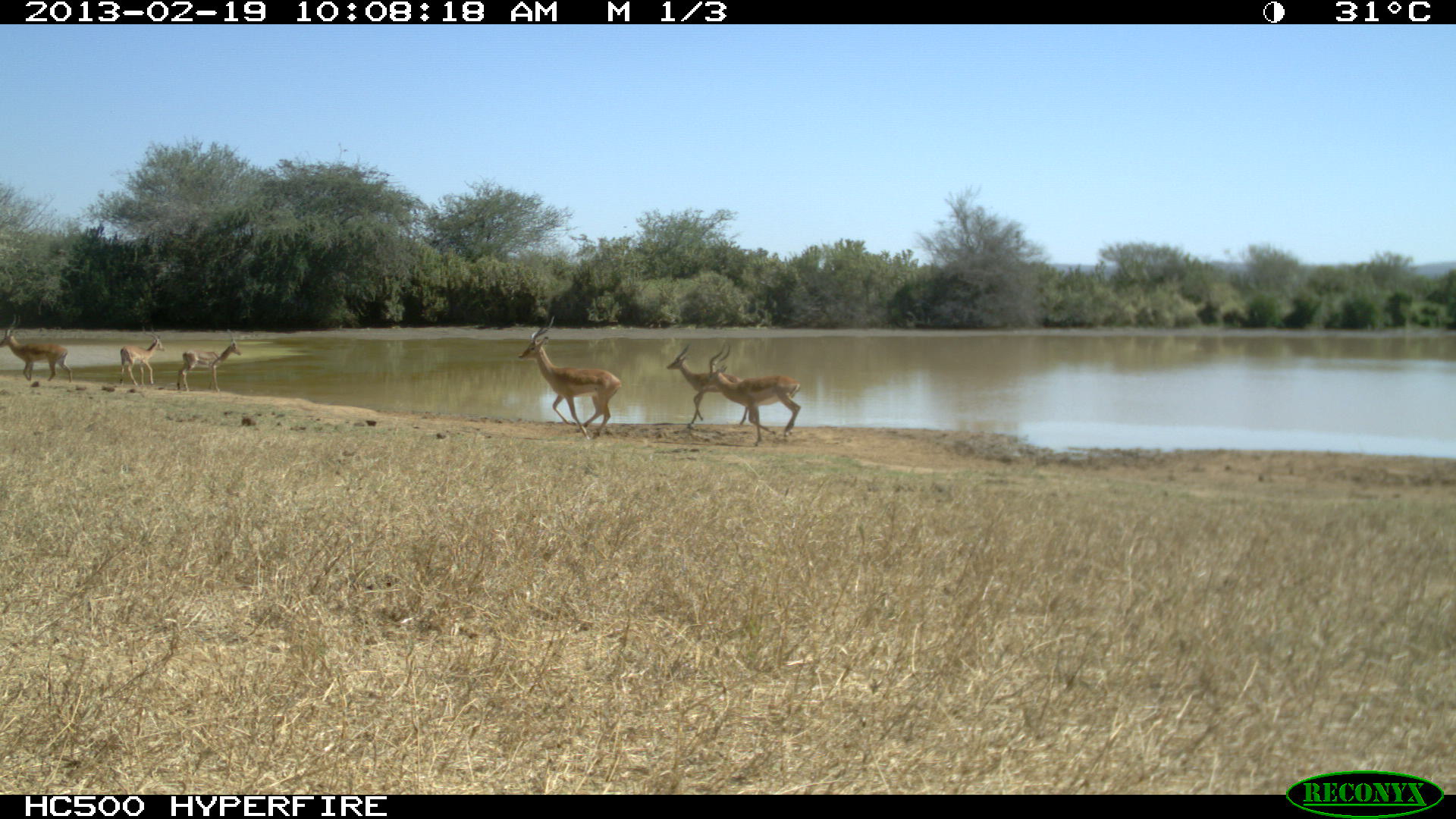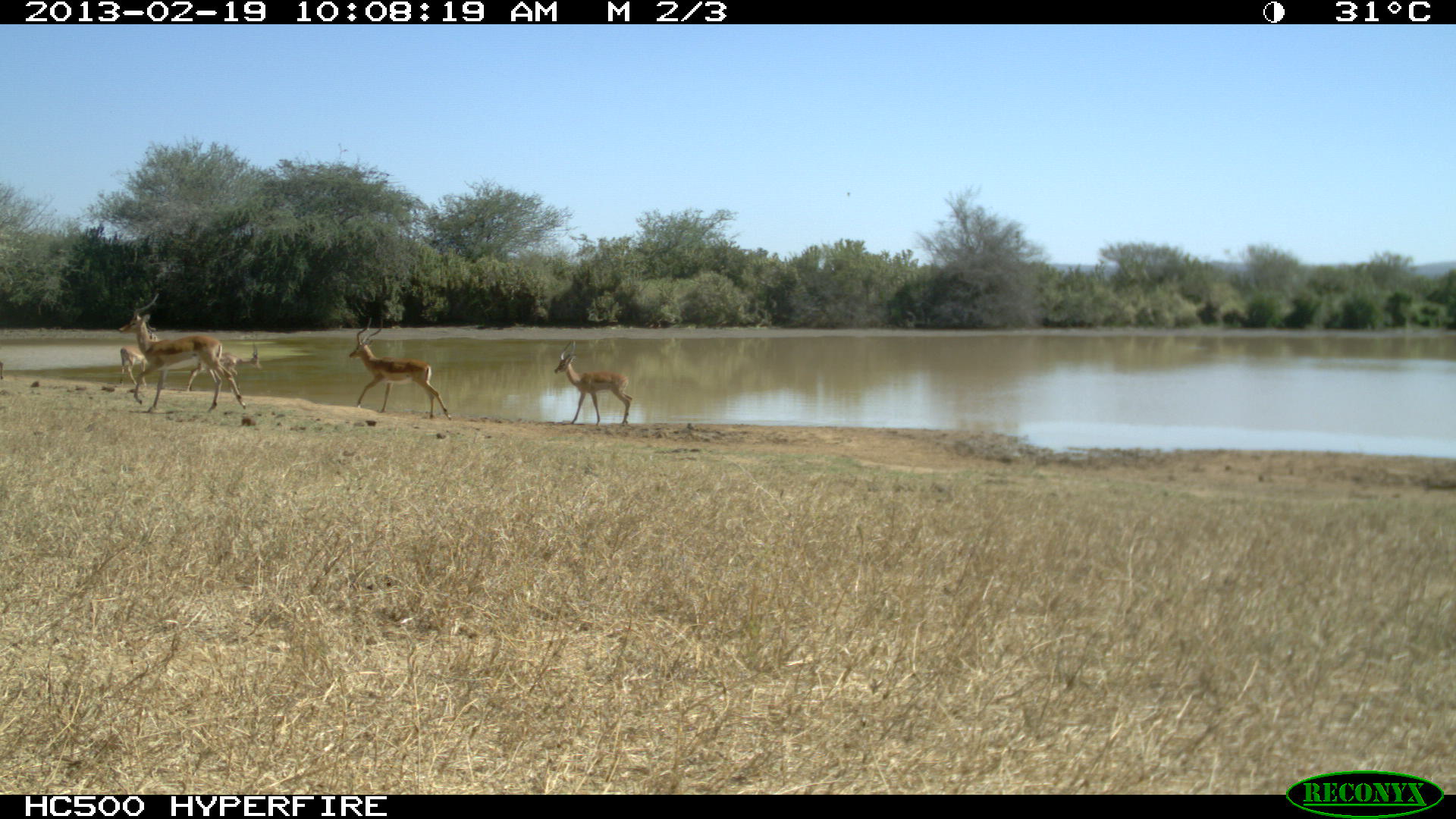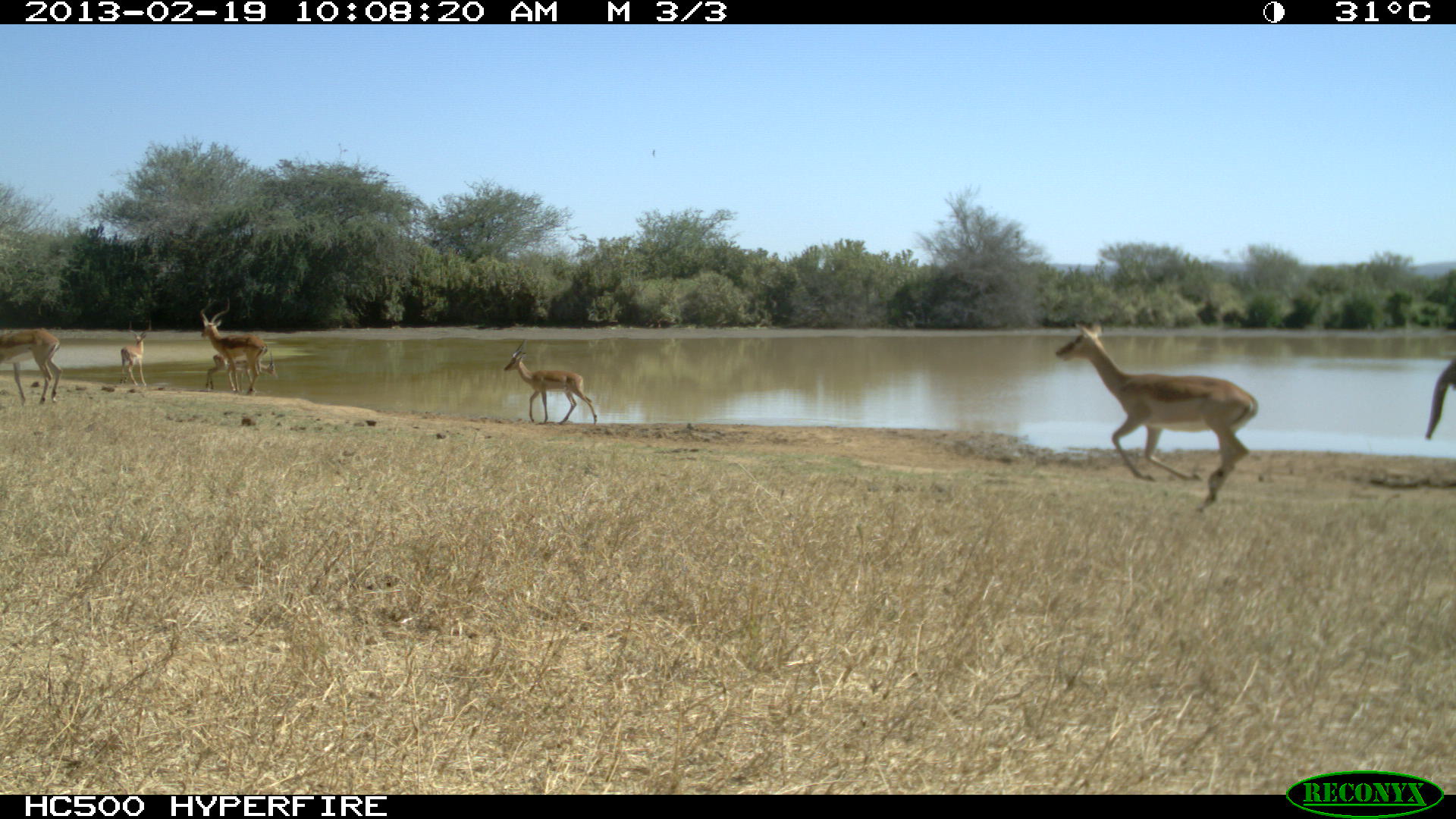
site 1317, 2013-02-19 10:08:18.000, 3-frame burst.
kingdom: Animalia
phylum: Chordata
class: Mammalia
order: Artiodactyla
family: Bovidae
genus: Aepyceros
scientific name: Aepyceros melampus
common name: impala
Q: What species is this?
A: Aepyceros melampus (impala).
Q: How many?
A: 6.